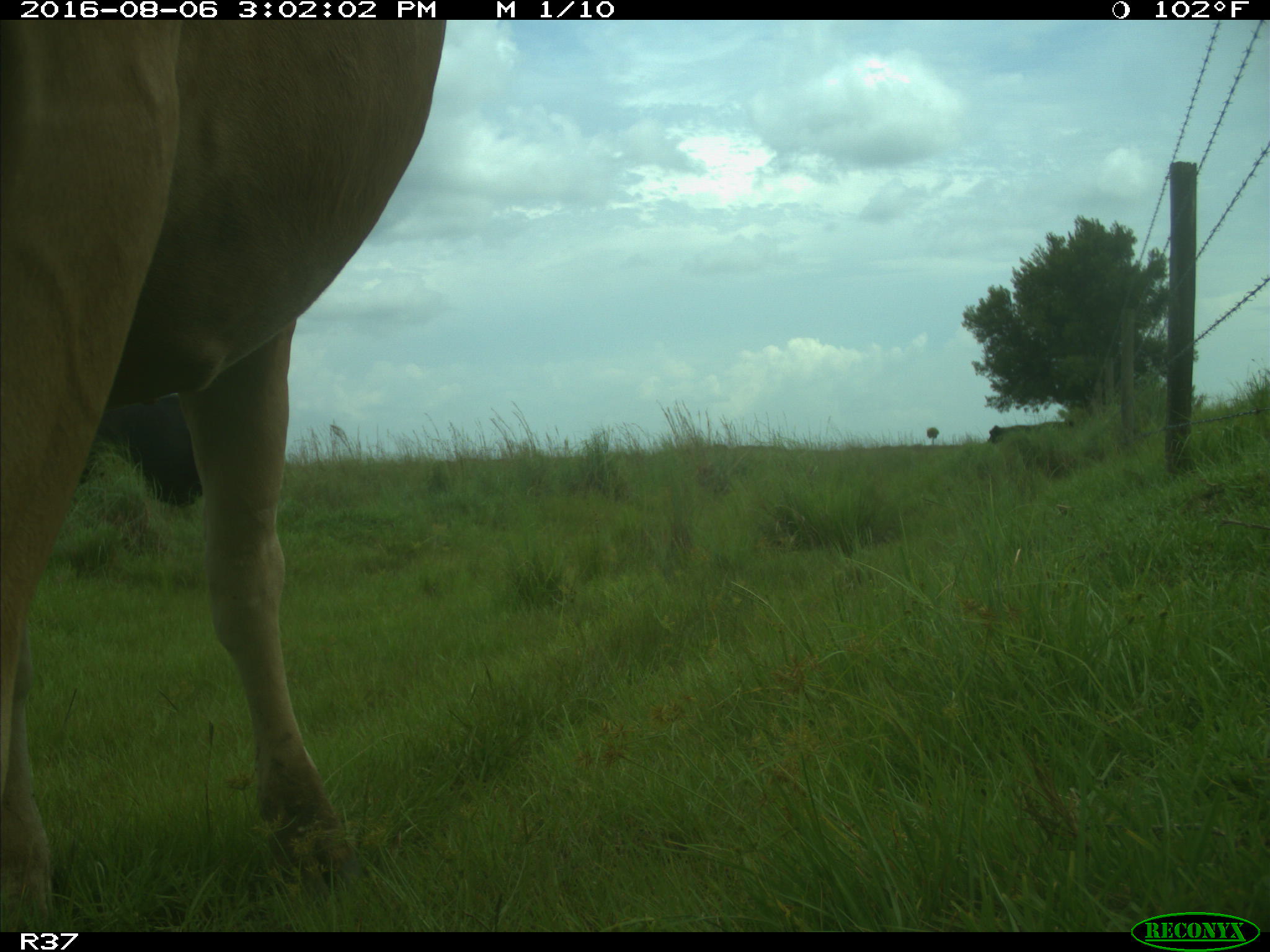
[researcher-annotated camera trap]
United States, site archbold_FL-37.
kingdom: Animalia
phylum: Chordata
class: Mammalia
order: Artiodactyla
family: Bovidae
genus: Bos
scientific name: Bos taurus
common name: domestic cow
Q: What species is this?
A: Bos taurus (domestic cow).